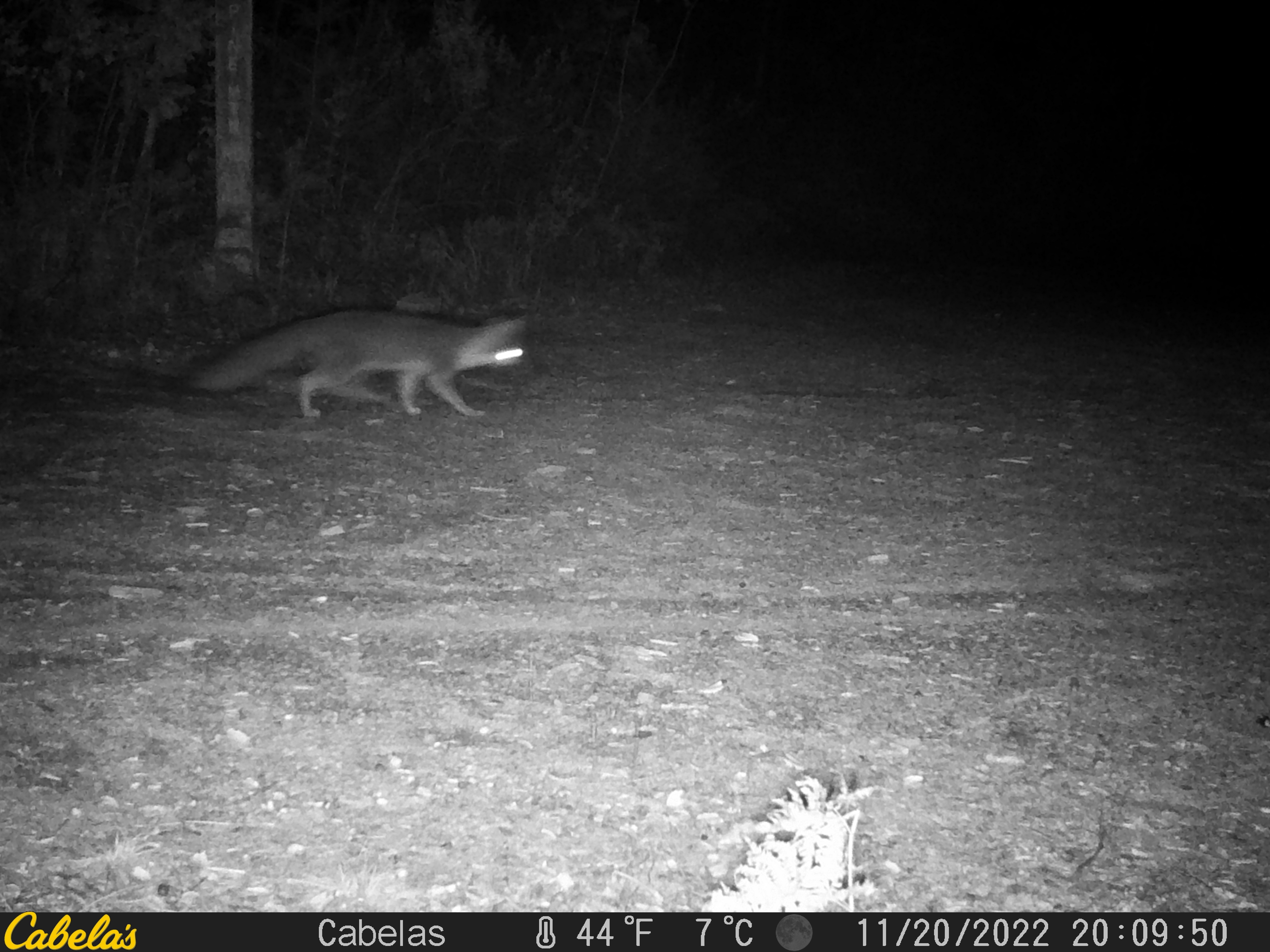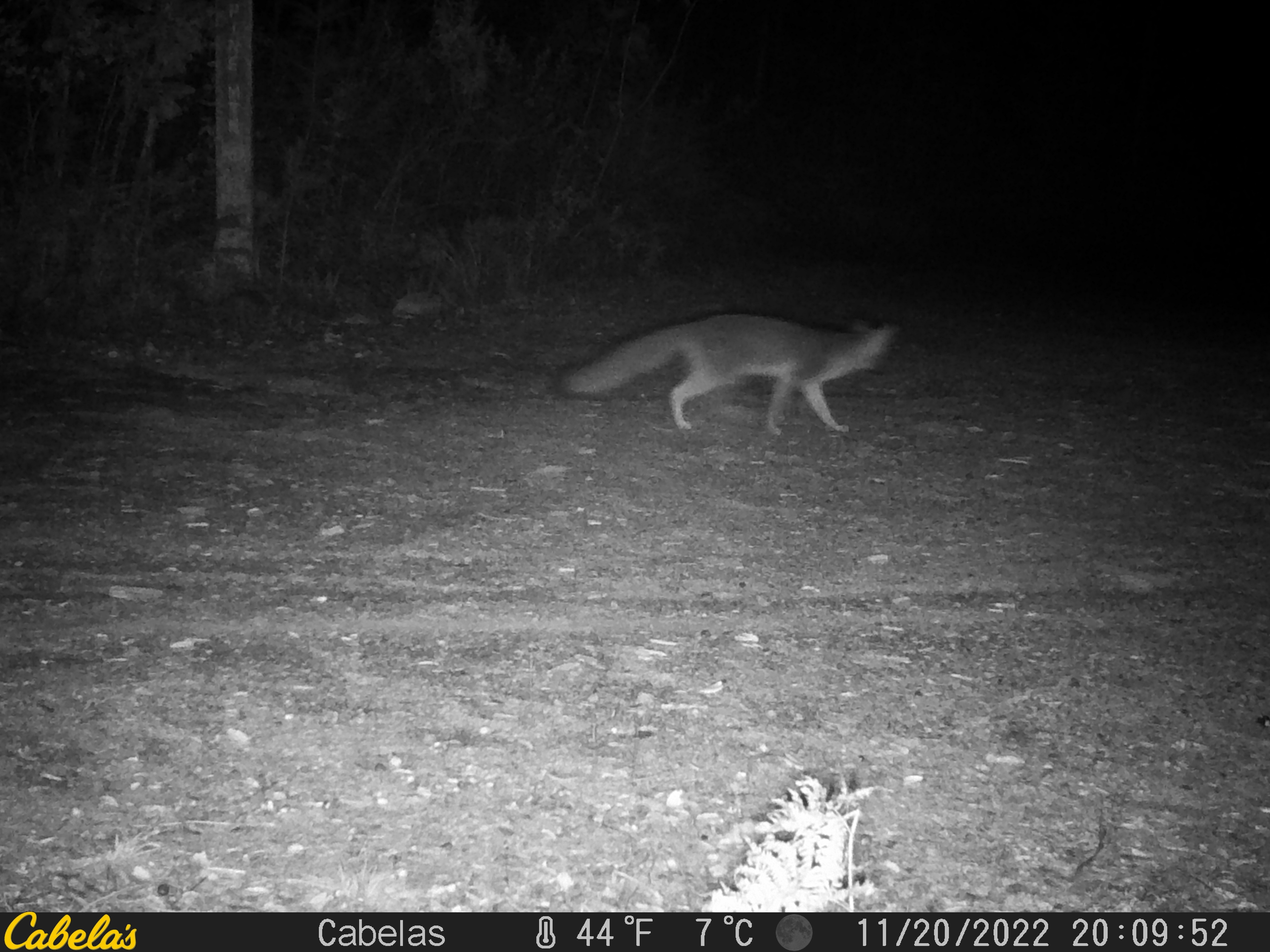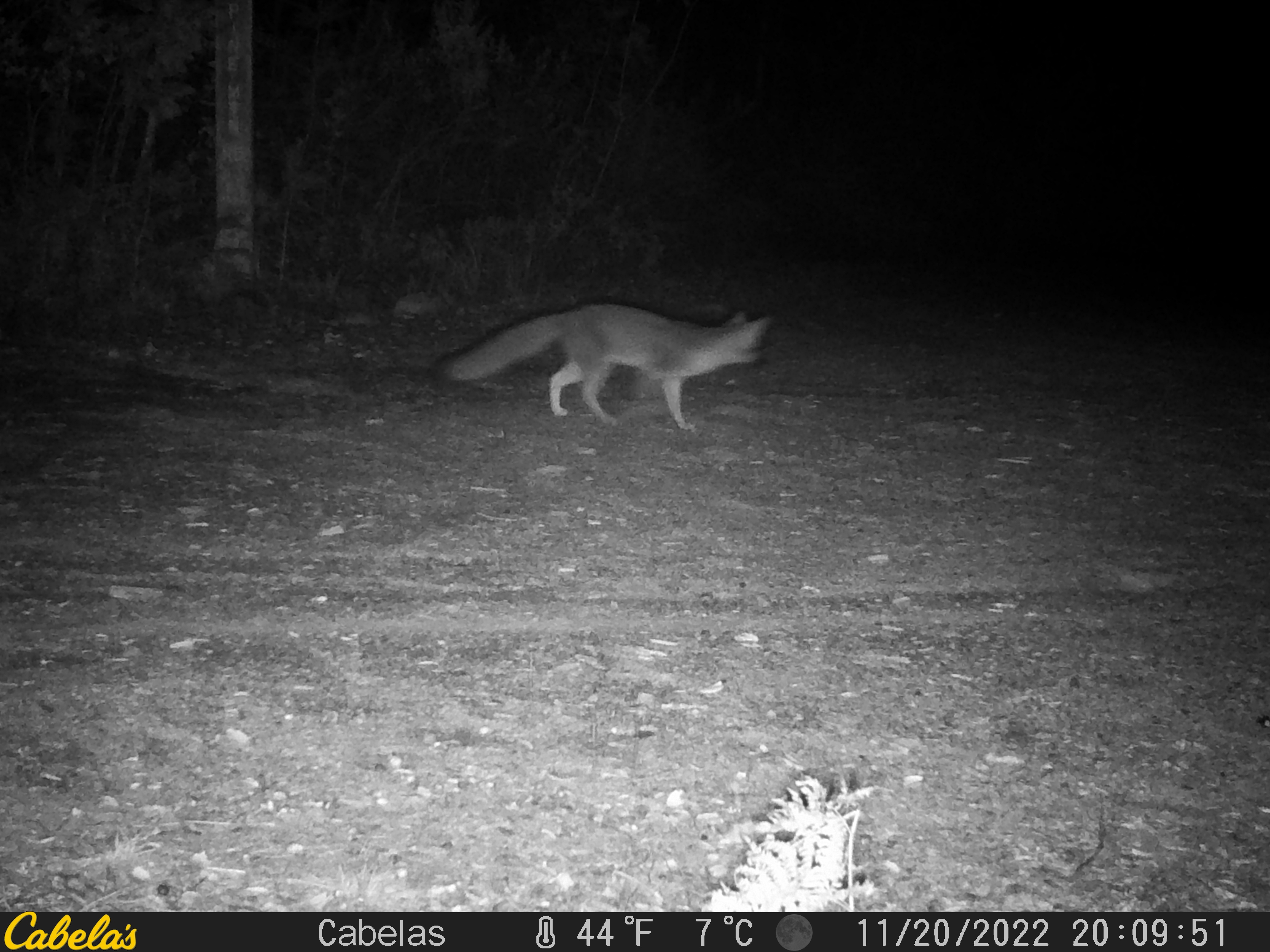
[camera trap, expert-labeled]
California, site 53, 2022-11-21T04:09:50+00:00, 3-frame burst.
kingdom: Animalia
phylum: Chordata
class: Mammalia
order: Carnivora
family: Canidae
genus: Urocyon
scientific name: Urocyon cinereoargenteus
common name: gray fox